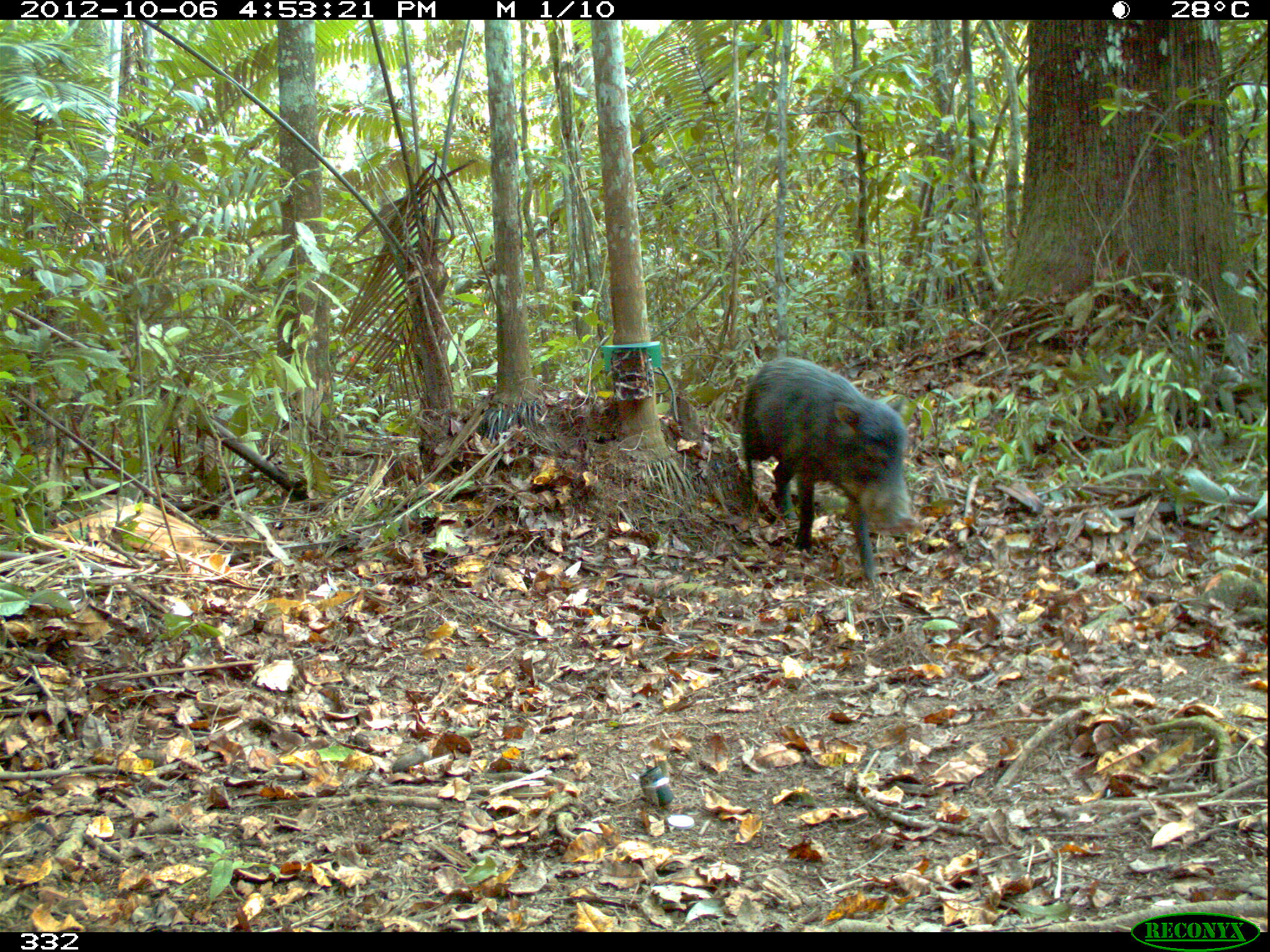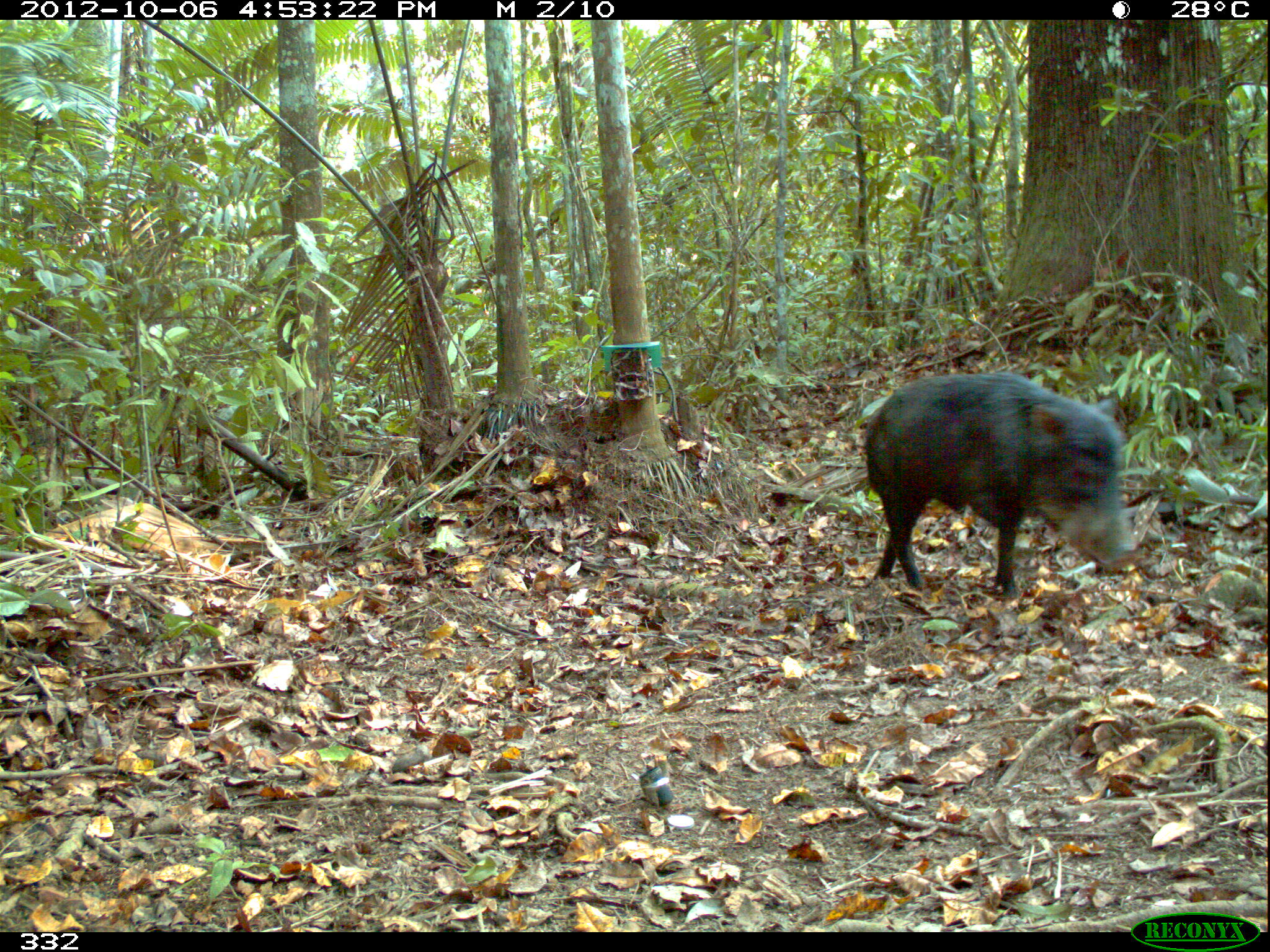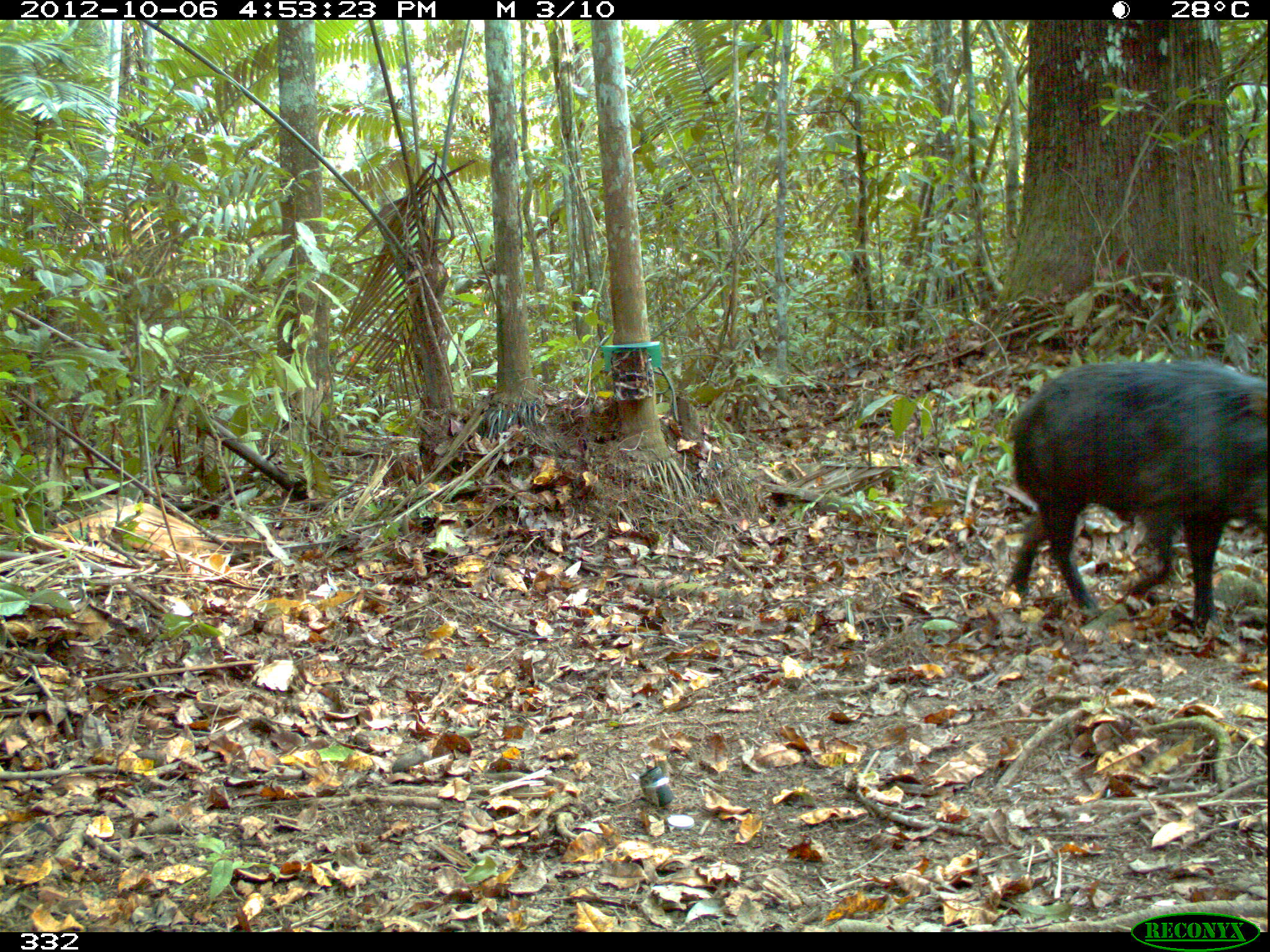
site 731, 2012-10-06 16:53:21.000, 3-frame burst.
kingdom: Animalia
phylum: Chordata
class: Mammalia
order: Artiodactyla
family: Tayassuidae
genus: Tayassu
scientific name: Tayassu pecari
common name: white-lipped peccary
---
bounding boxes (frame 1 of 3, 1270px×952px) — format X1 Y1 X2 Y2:
tayassu pecari: 741 352 915 583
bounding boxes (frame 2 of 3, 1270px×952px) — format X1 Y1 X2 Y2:
tayassu pecari: 863 368 1140 599